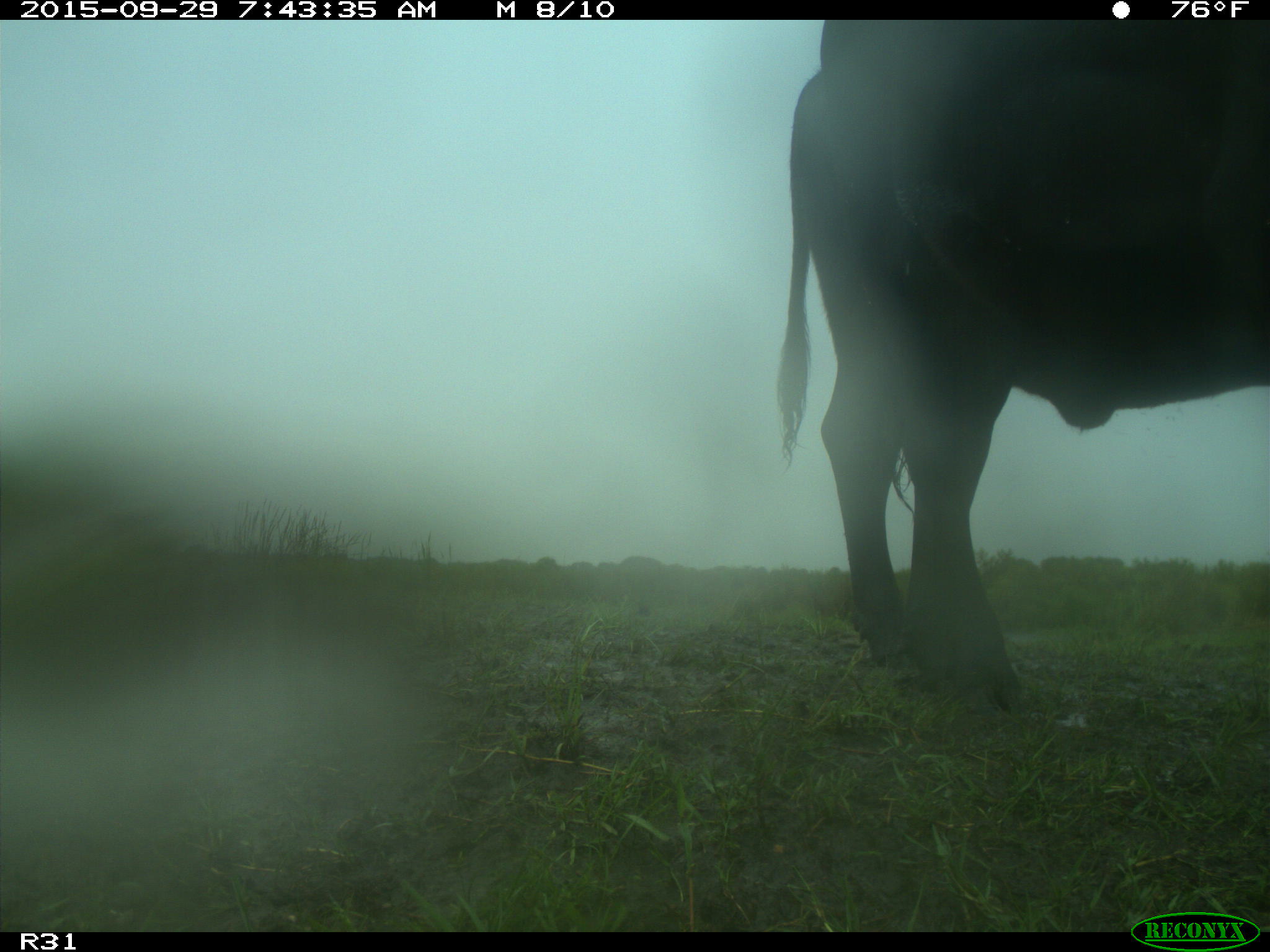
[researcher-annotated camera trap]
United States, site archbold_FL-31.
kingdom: Animalia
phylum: Chordata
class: Mammalia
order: Artiodactyla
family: Bovidae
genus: Bos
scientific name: Bos taurus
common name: domestic cow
Bos taurus (domestic cow).